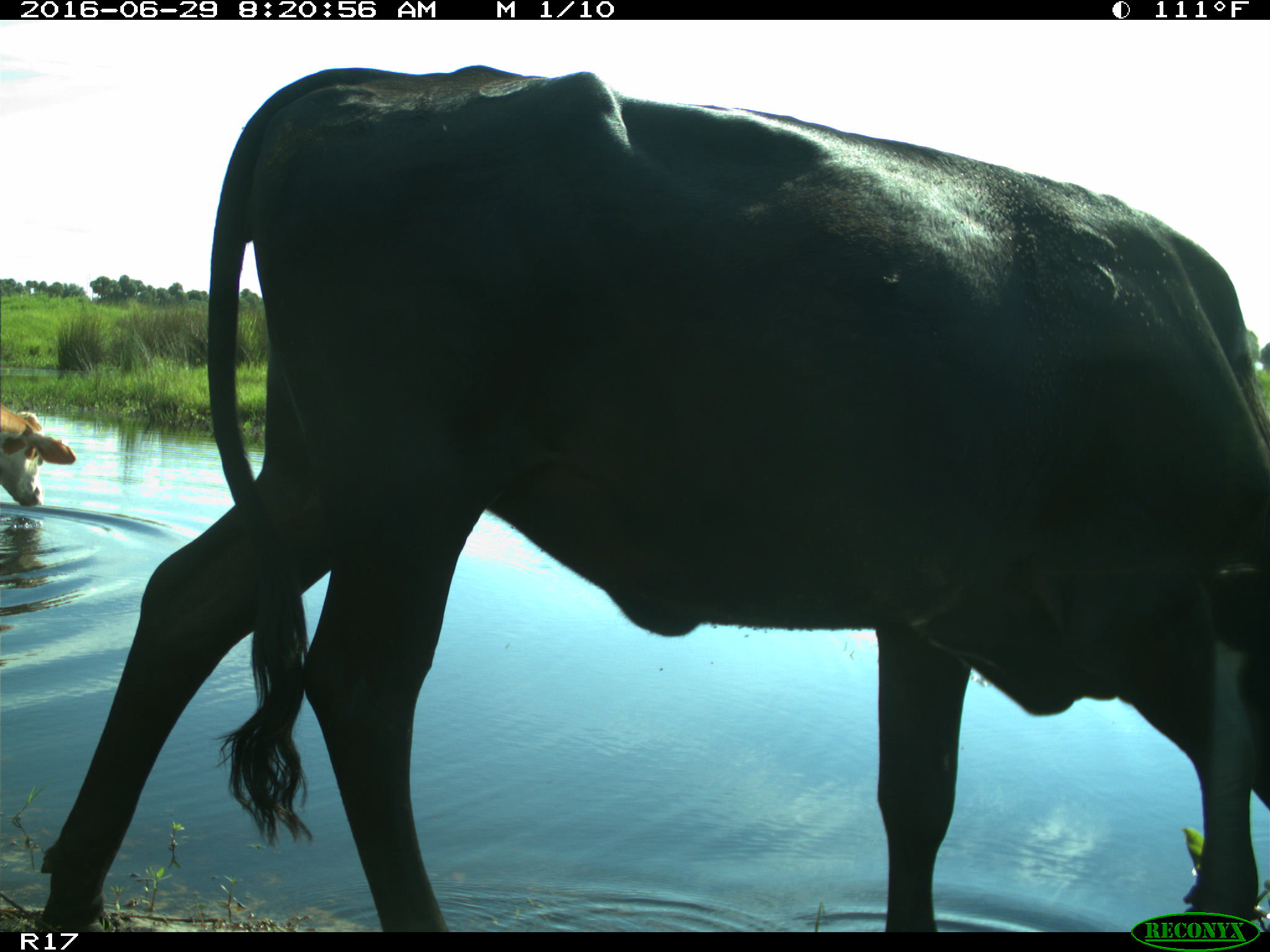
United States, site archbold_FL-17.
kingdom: Animalia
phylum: Chordata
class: Mammalia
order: Artiodactyla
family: Bovidae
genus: Bos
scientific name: Bos taurus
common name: domestic cow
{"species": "Bos taurus (domestic cow)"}